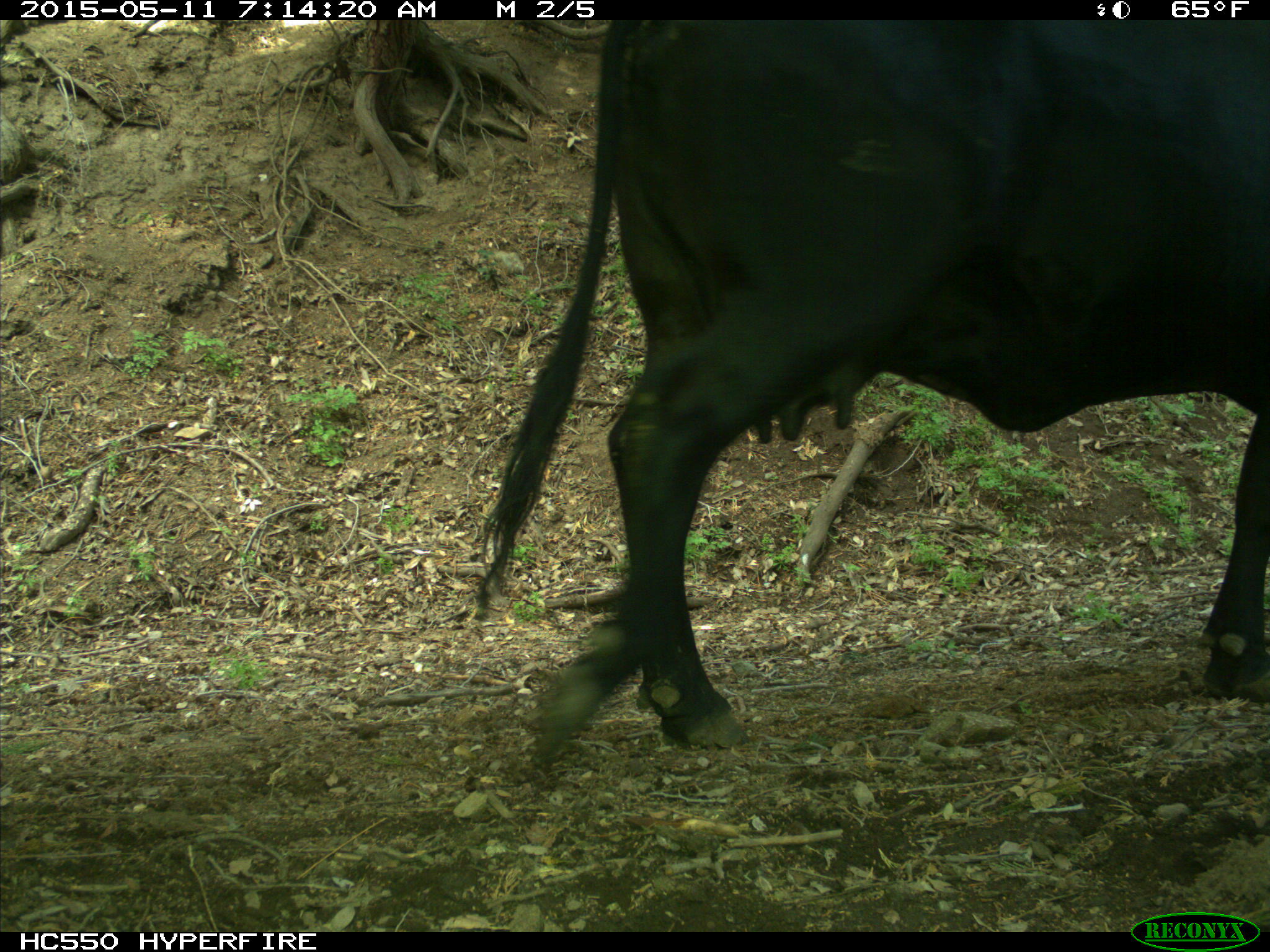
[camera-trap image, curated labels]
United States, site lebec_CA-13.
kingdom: Animalia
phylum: Chordata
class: Mammalia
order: Artiodactyla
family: Bovidae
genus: Bos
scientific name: Bos taurus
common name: domestic cow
Bos taurus (domestic cow).